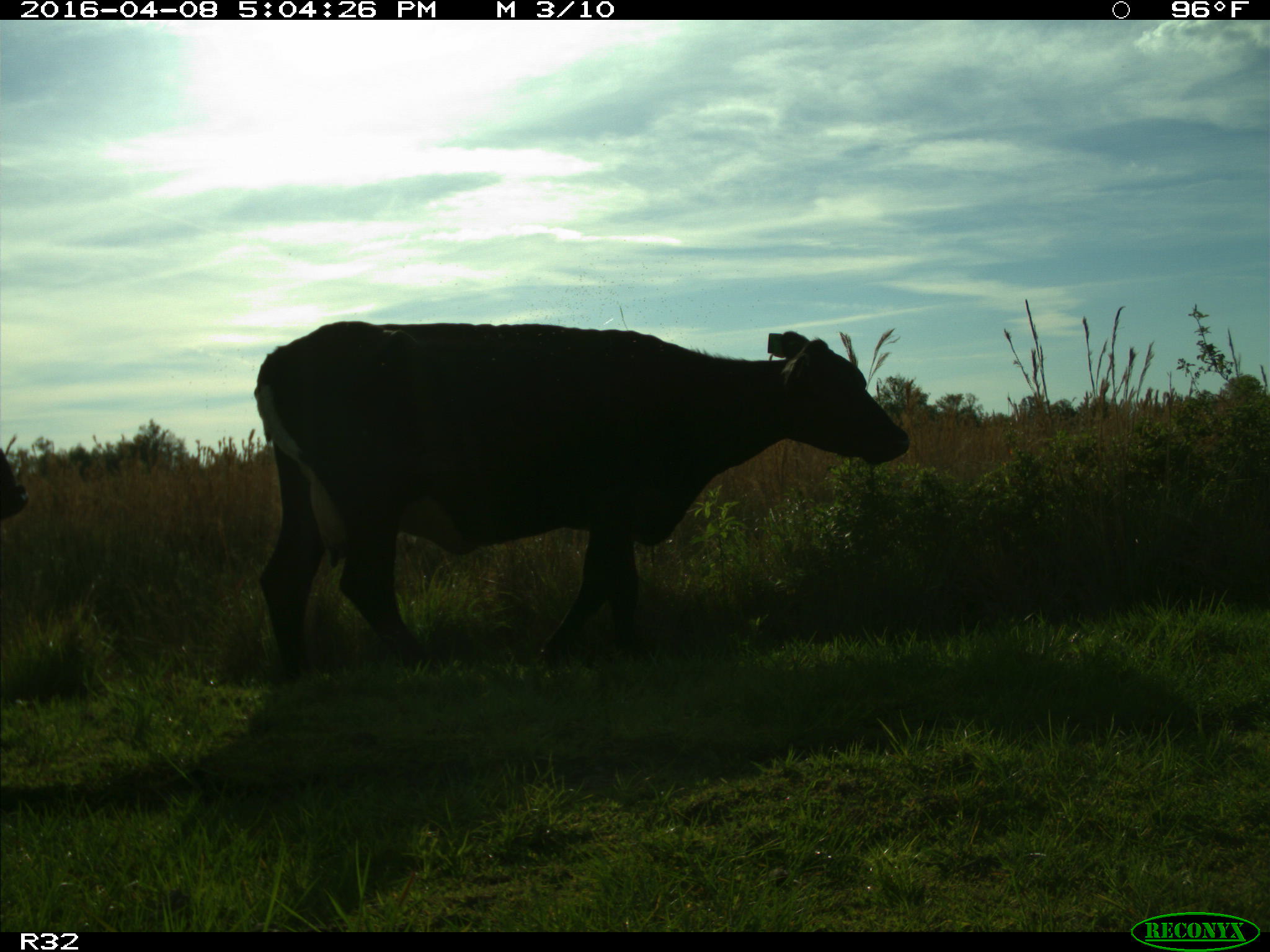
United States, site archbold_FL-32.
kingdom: Animalia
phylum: Chordata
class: Mammalia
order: Artiodactyla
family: Bovidae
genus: Bos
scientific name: Bos taurus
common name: domestic cow